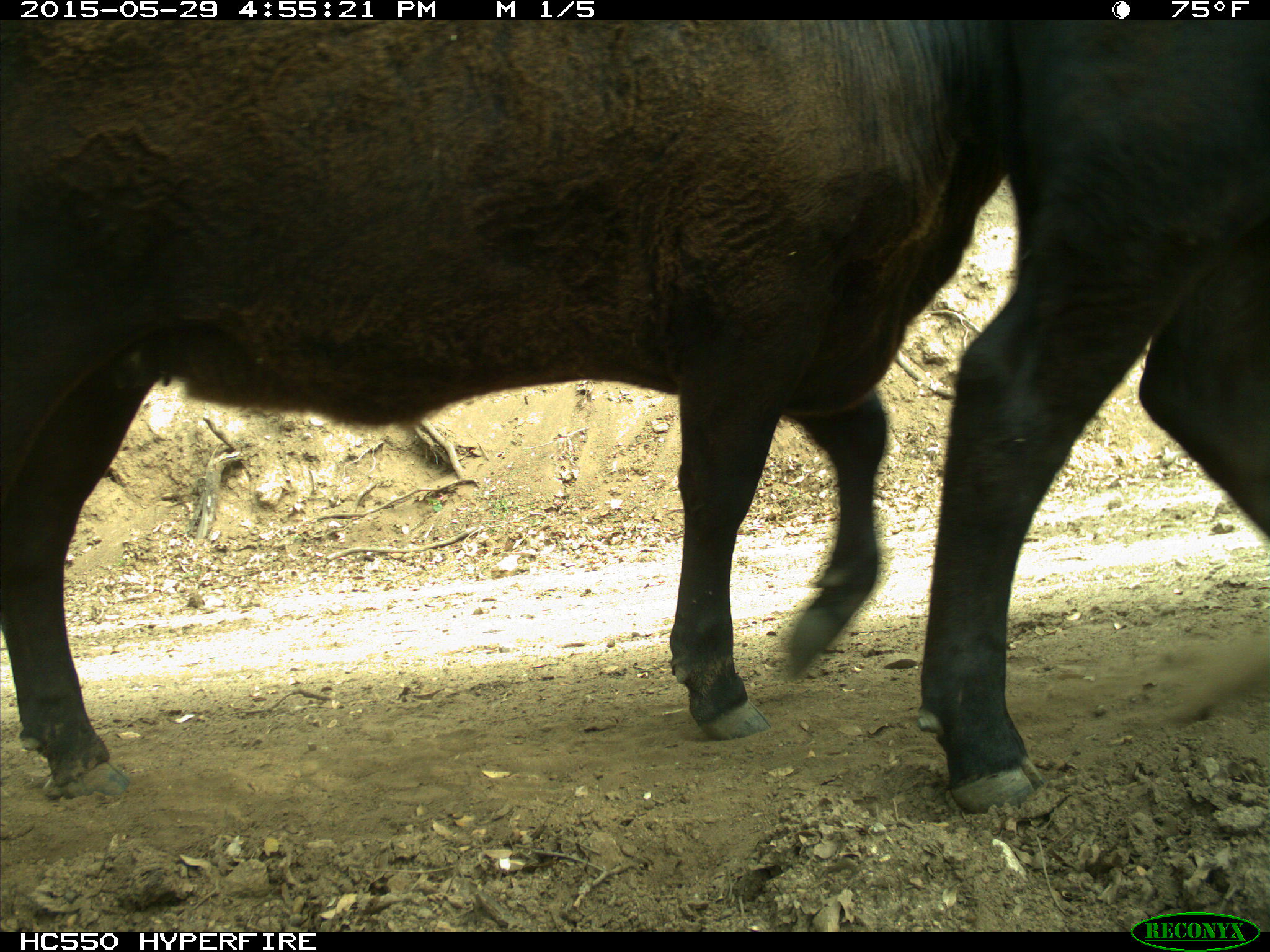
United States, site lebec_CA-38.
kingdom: Animalia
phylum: Chordata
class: Mammalia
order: Artiodactyla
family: Bovidae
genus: Bos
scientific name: Bos taurus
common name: domestic cow